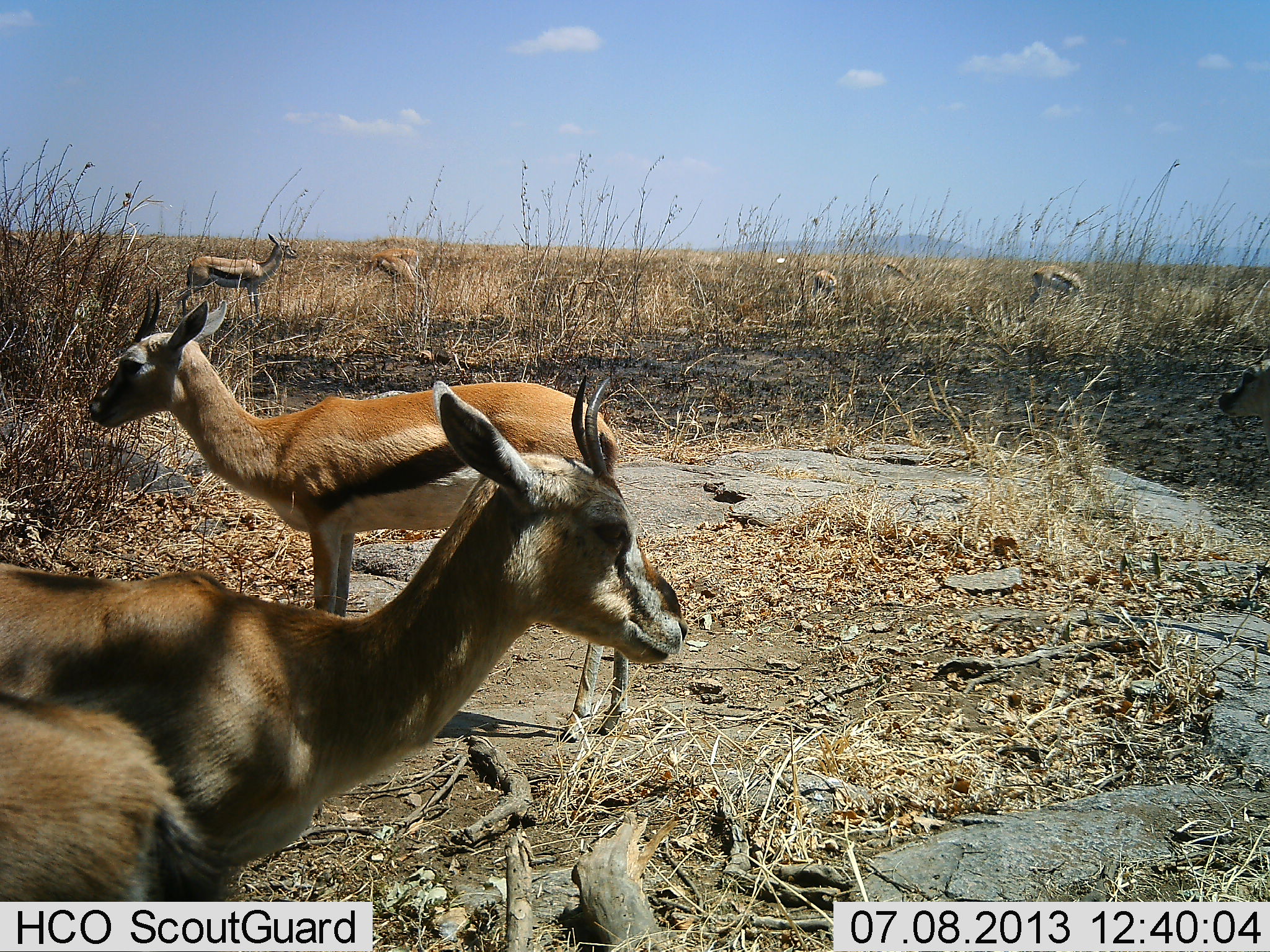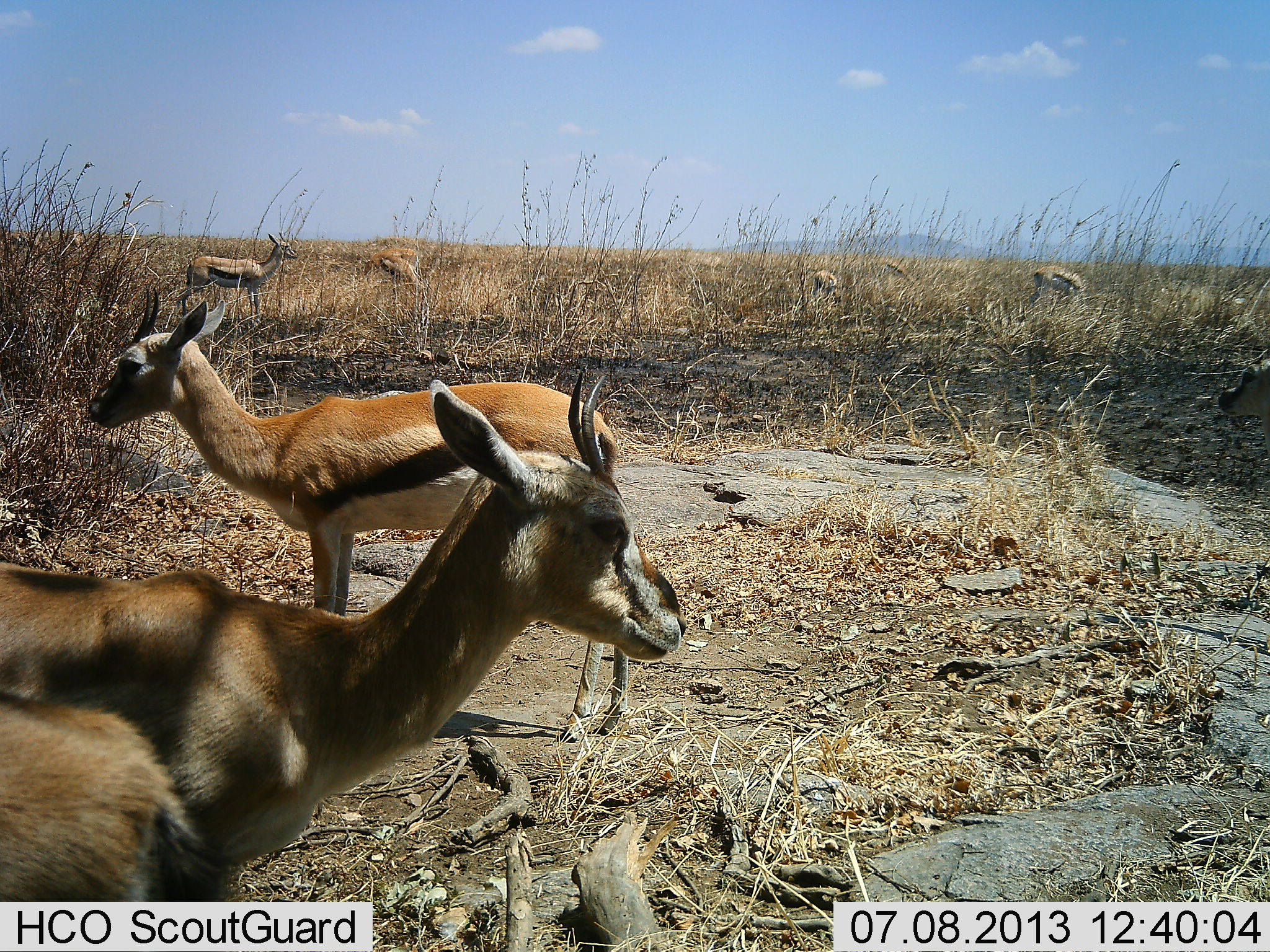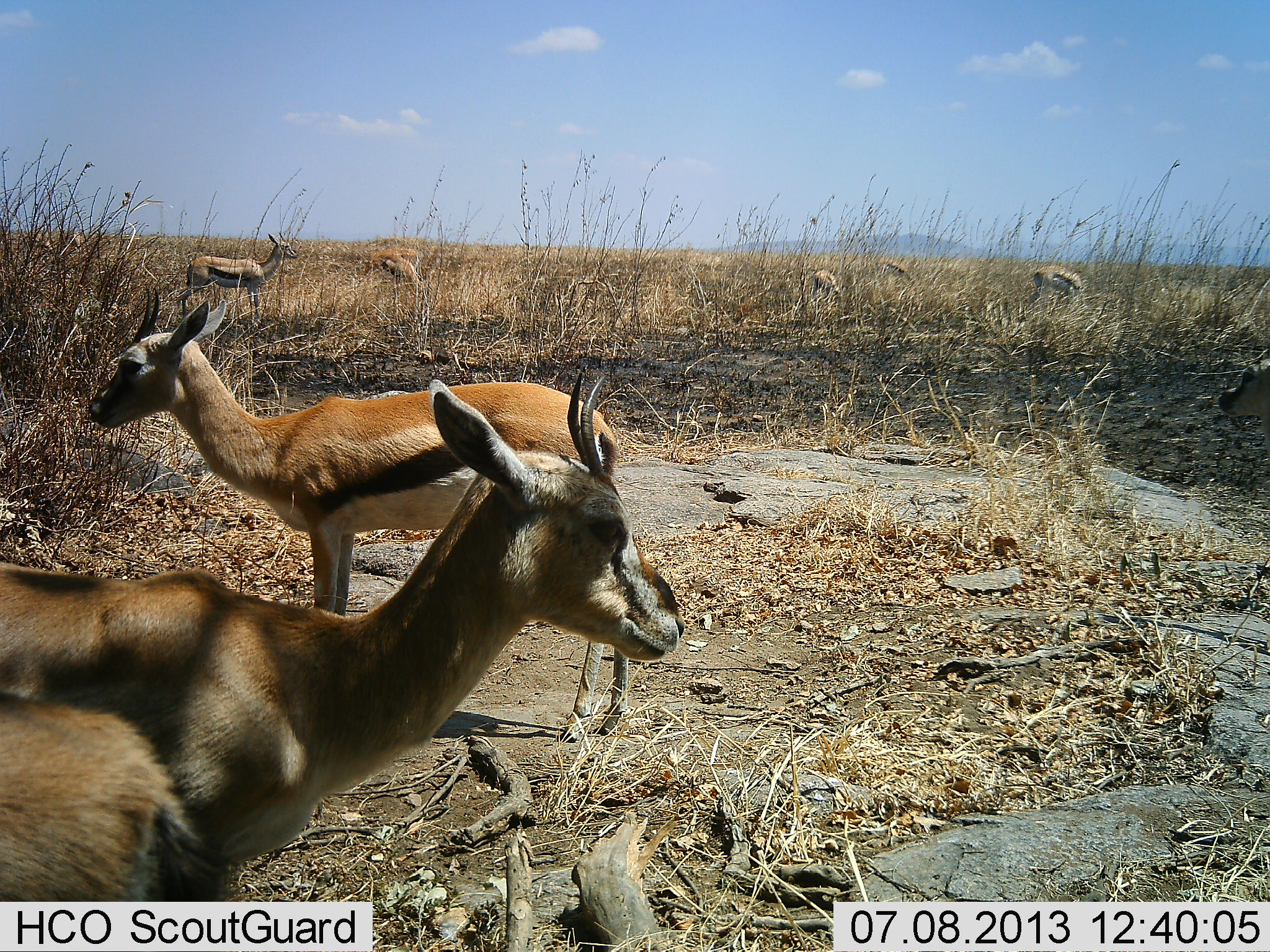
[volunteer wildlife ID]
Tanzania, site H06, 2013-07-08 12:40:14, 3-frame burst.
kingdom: Animalia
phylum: Chordata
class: Mammalia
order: Artiodactyla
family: Bovidae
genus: Eudorcas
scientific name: Eudorcas thomsonii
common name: thomson's gazelle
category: gazellethomsons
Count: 10.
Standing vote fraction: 89%.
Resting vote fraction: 7%.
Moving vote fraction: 18%.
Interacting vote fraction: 0%.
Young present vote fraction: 4%.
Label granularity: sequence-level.